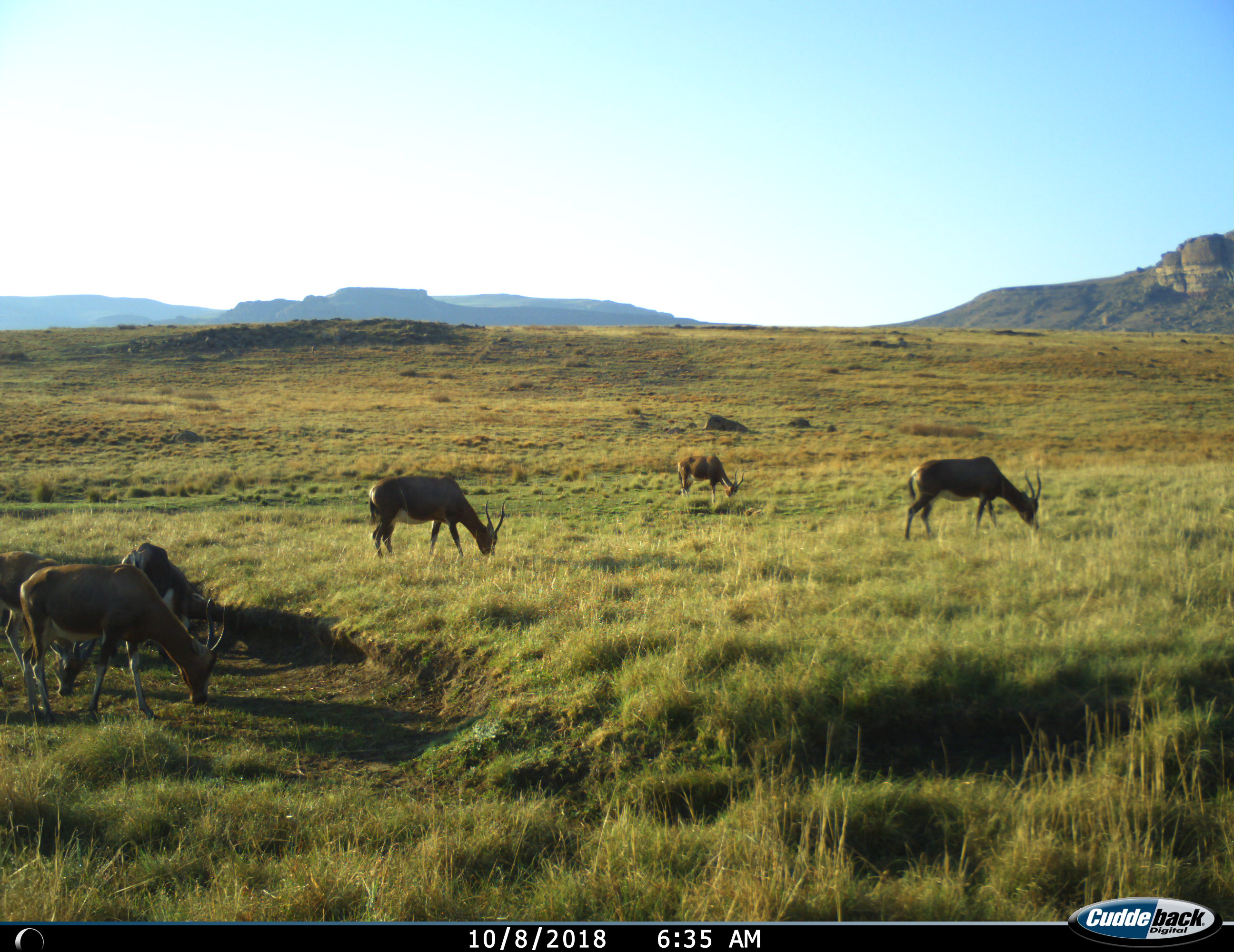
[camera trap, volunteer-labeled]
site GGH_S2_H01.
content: unidentified animal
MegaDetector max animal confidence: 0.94